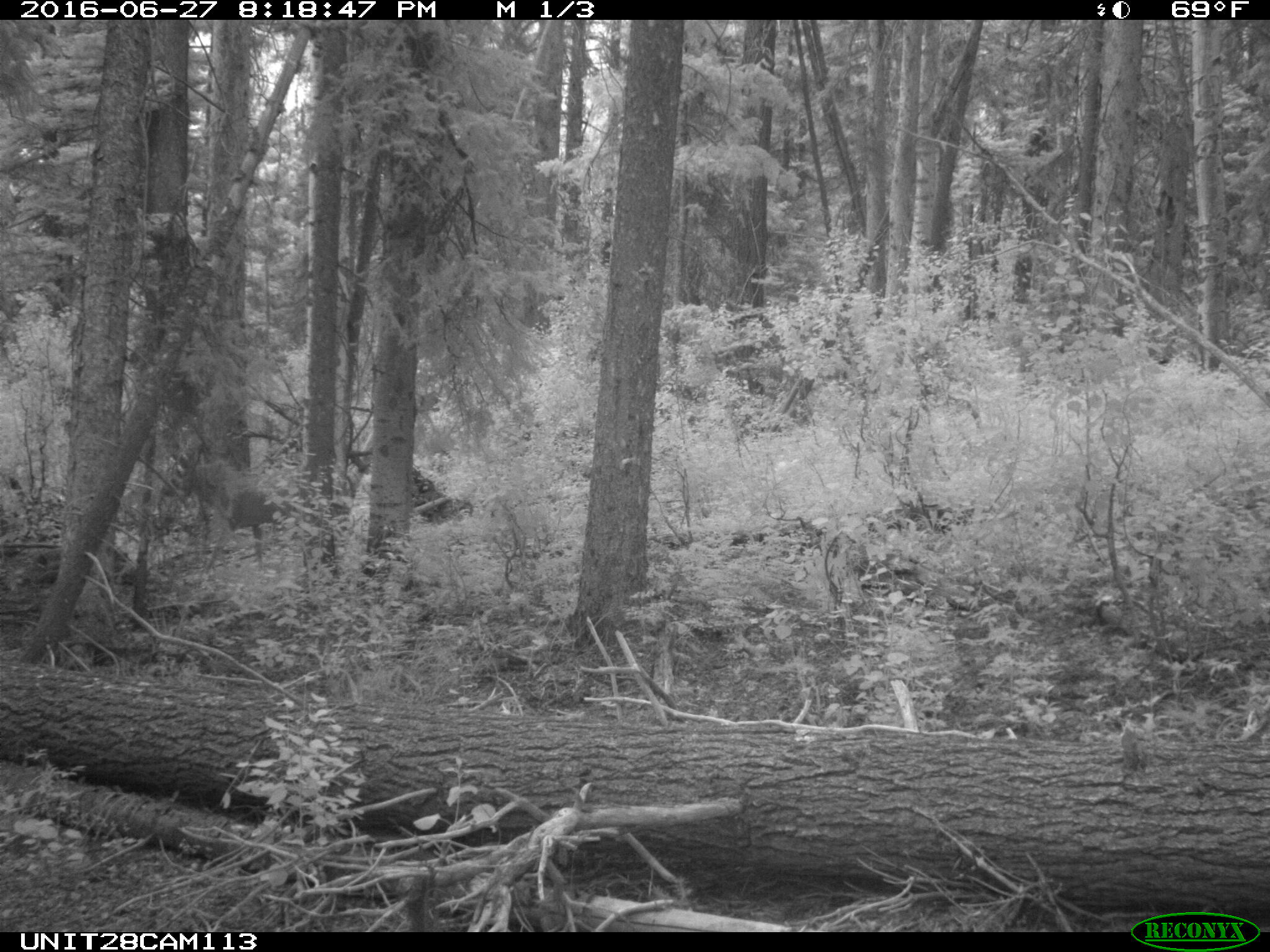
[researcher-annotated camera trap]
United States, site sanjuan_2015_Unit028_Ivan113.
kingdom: Animalia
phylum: Chordata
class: Mammalia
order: Artiodactyla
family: Cervidae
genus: Odocoileus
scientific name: Odocoileus hemionus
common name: mule deer